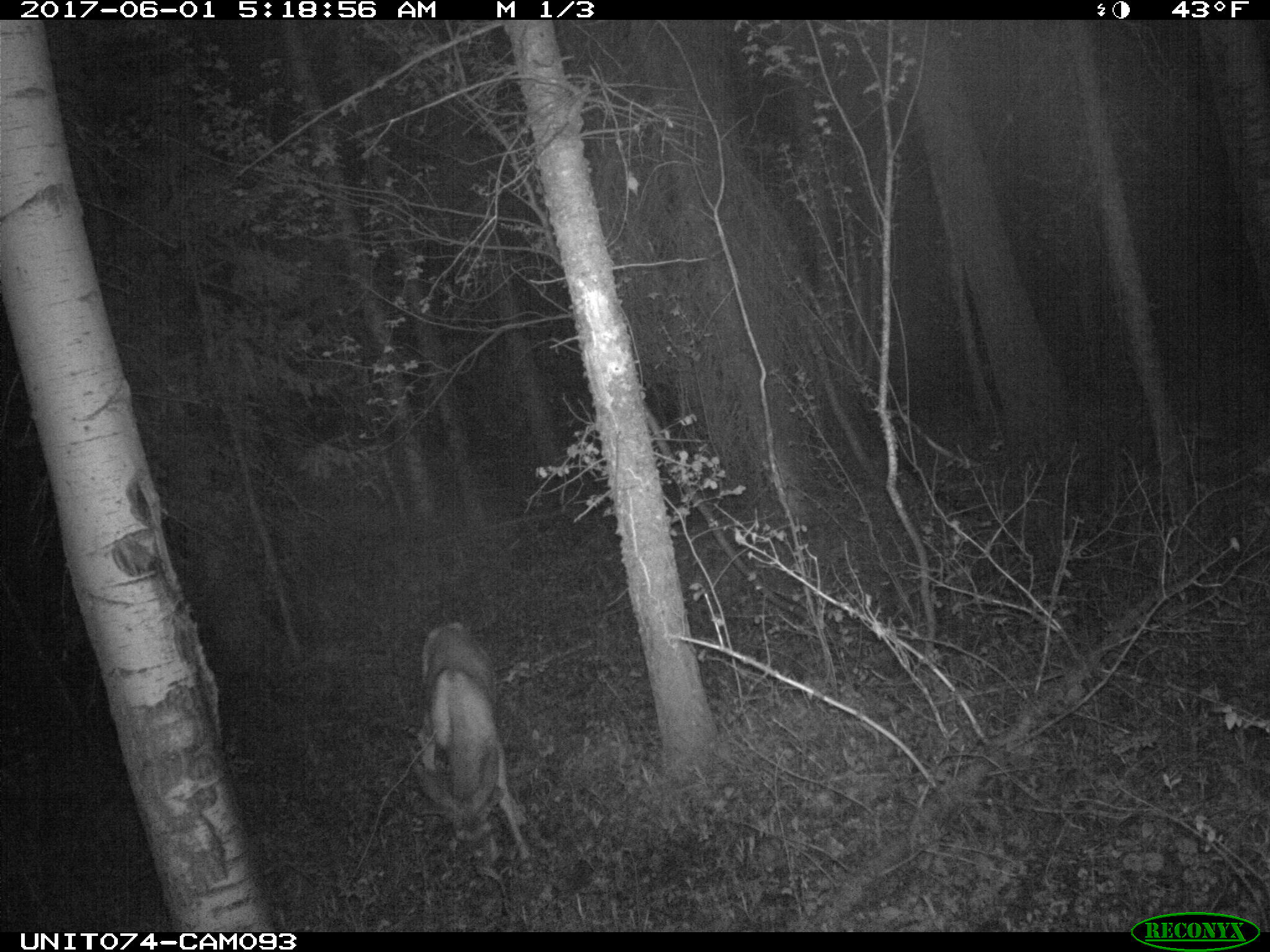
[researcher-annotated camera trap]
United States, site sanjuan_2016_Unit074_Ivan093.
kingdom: Animalia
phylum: Chordata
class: Mammalia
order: Artiodactyla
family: Cervidae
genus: Odocoileus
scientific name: Odocoileus hemionus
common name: mule deer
Odocoileus hemionus (mule deer).